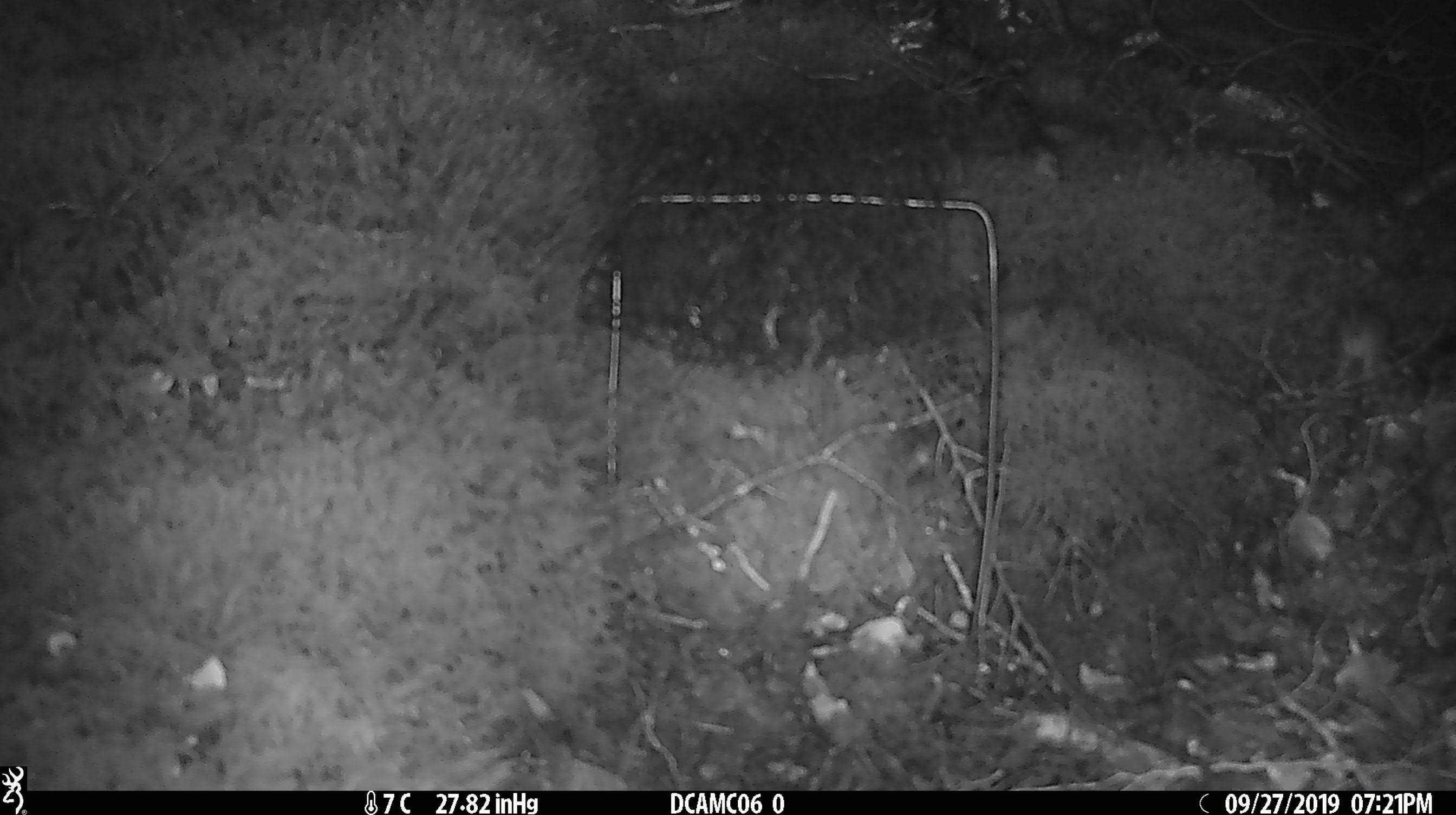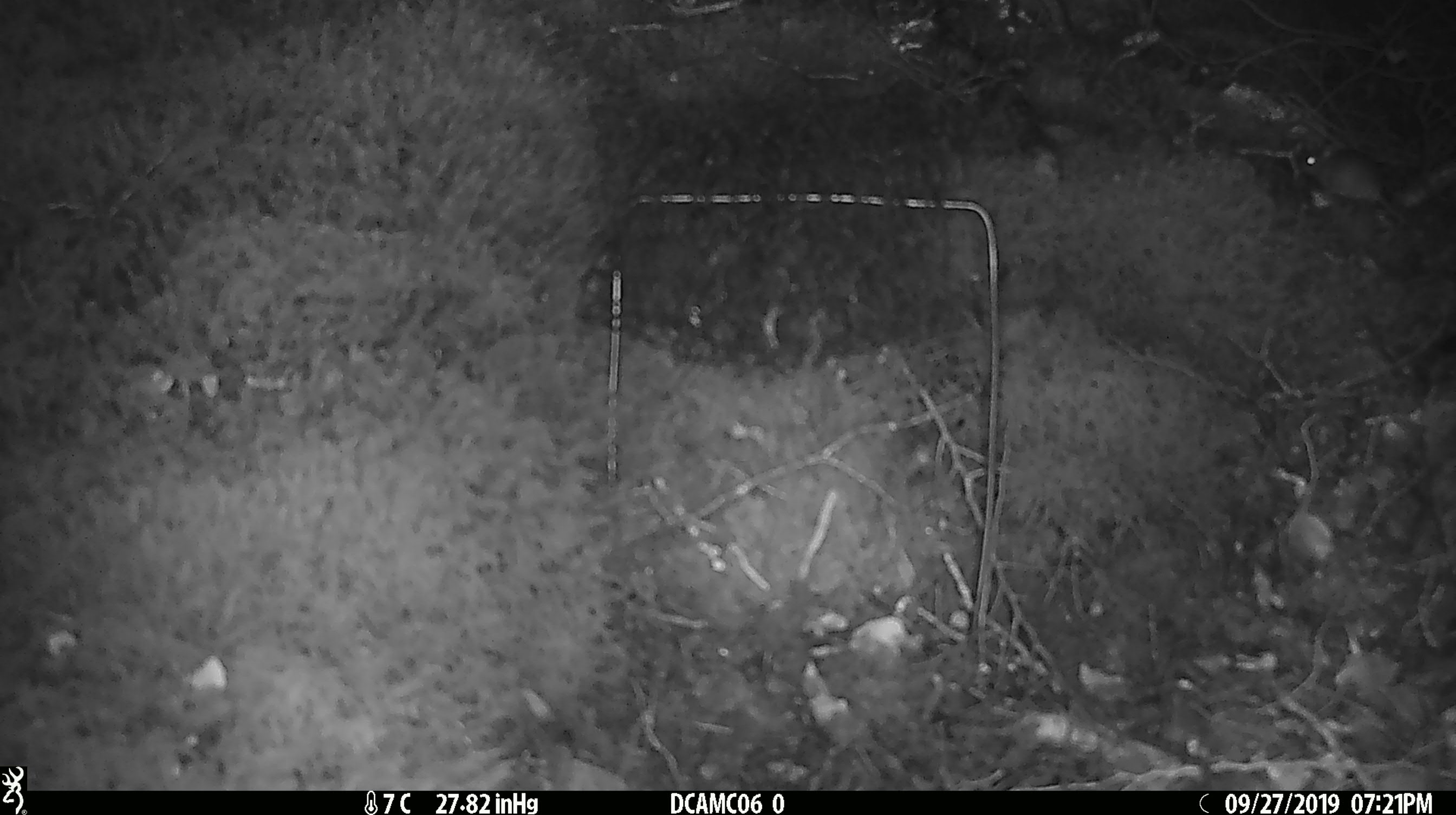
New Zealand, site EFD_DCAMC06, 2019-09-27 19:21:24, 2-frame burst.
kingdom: Animalia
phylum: Chordata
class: Mammalia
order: Rodentia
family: Muridae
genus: Mus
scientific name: Mus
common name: mouse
Mouse (Mus).